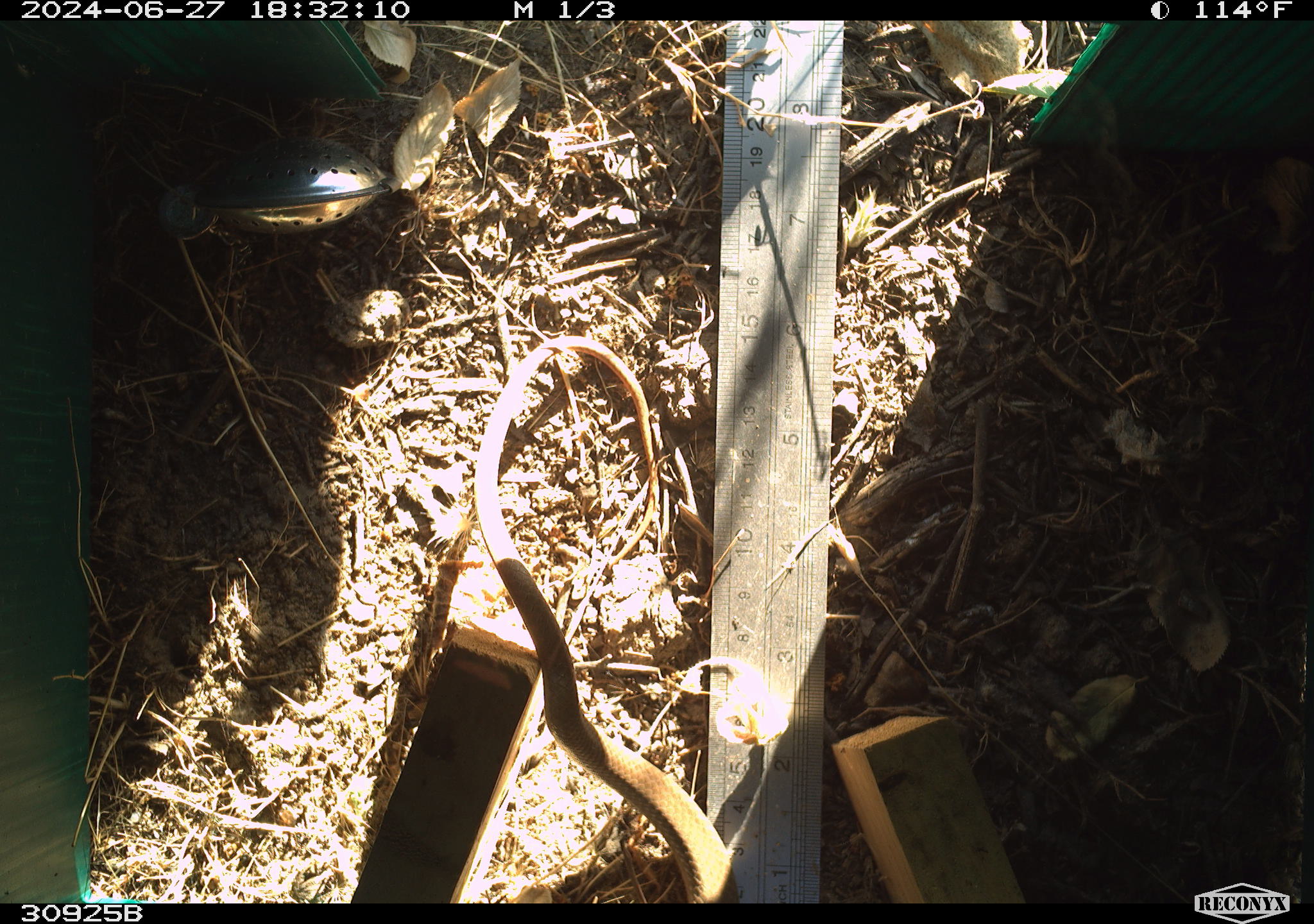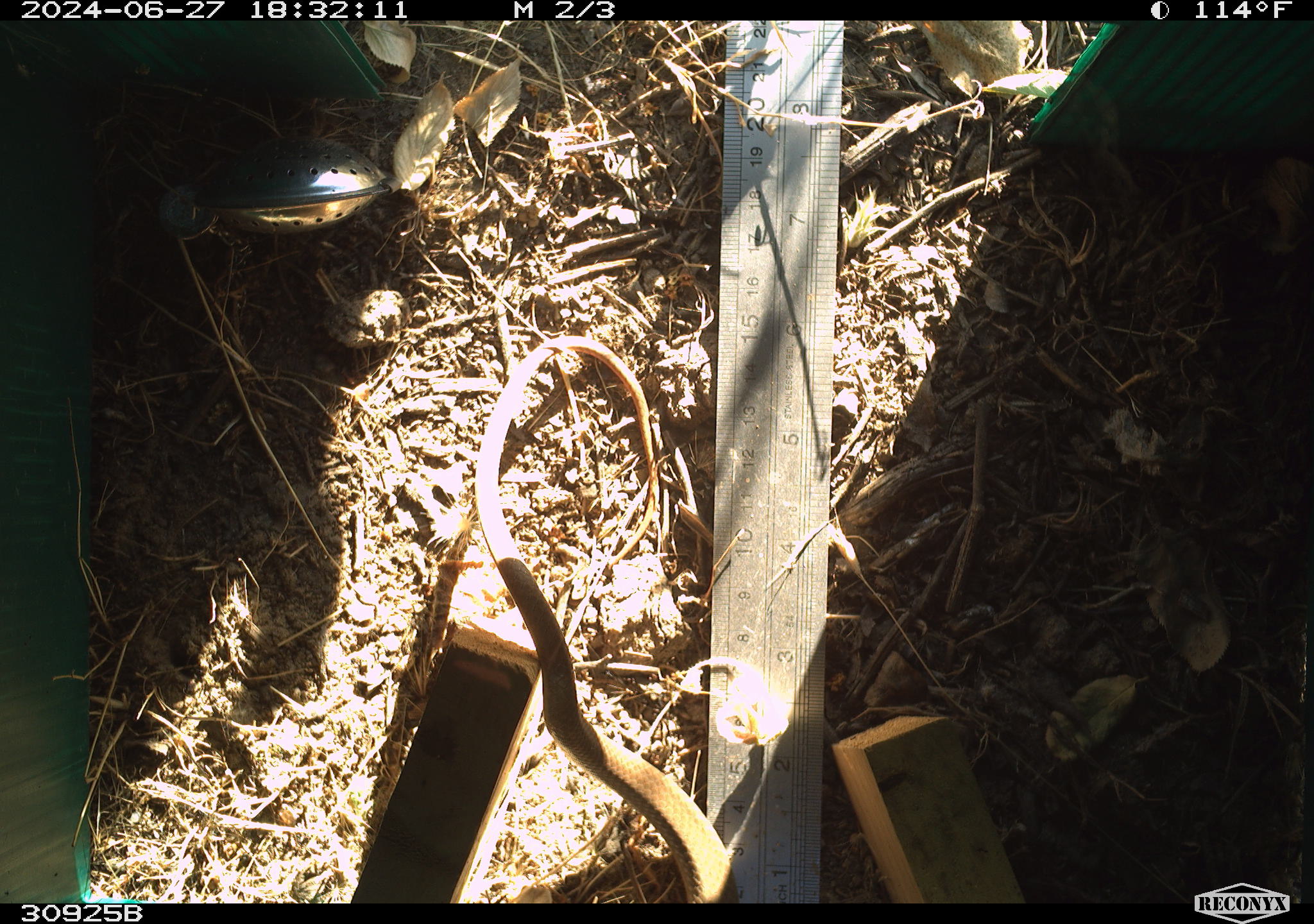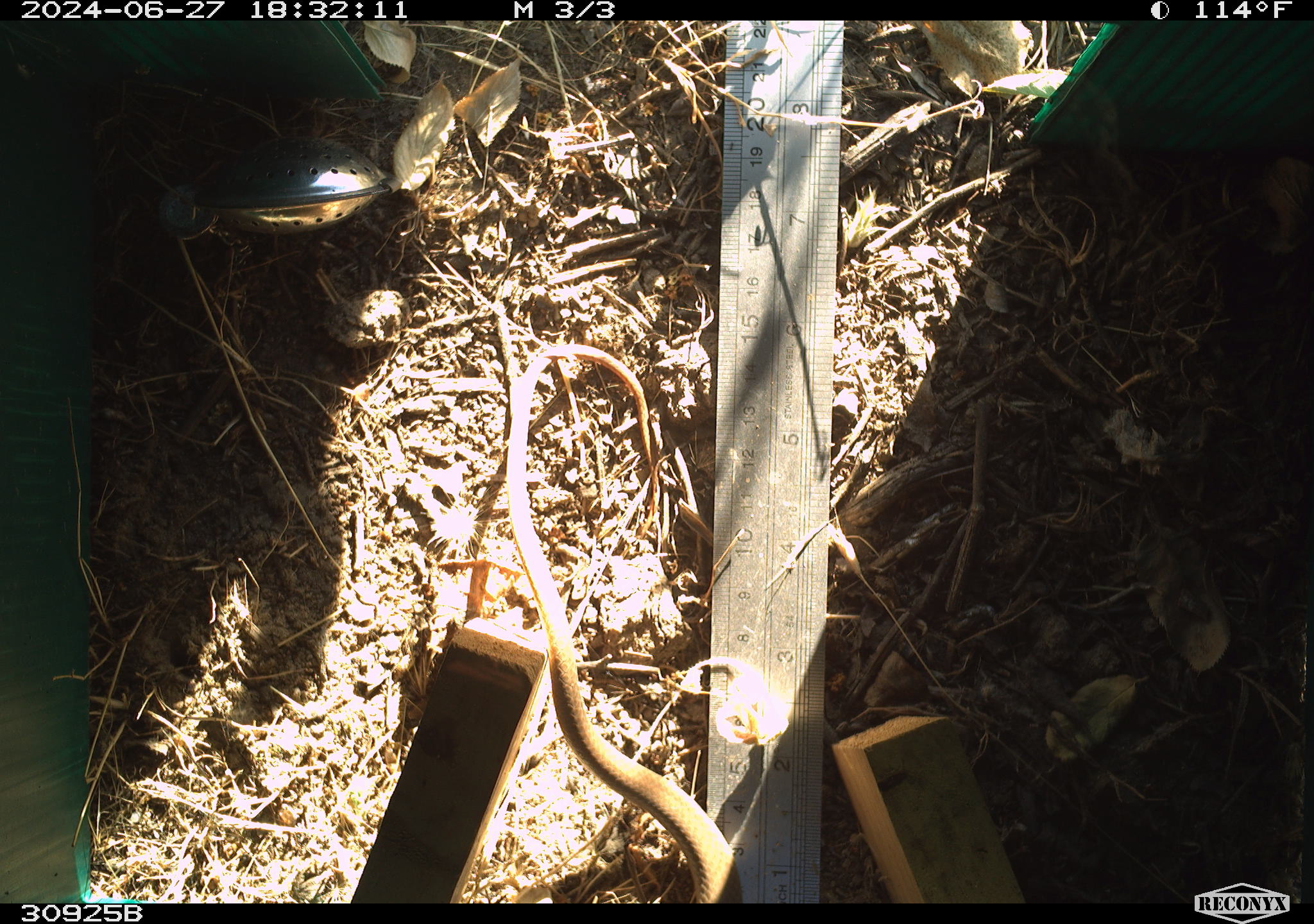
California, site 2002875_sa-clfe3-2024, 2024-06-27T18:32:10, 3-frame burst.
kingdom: Animalia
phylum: Chordata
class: Reptilia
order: Squamata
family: Colubridae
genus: Coluber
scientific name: Coluber constrictor mormon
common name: western yellow-bellied racer